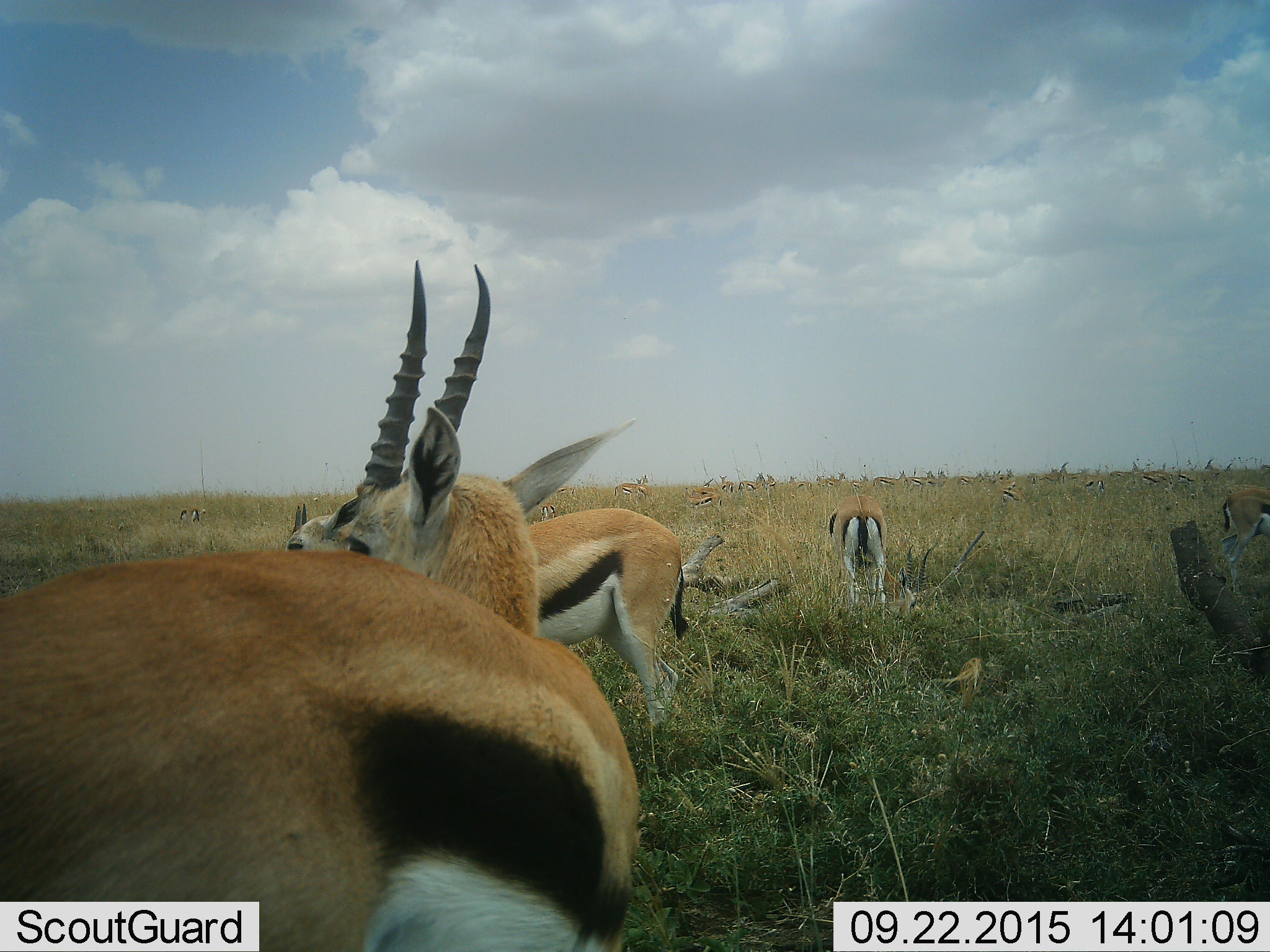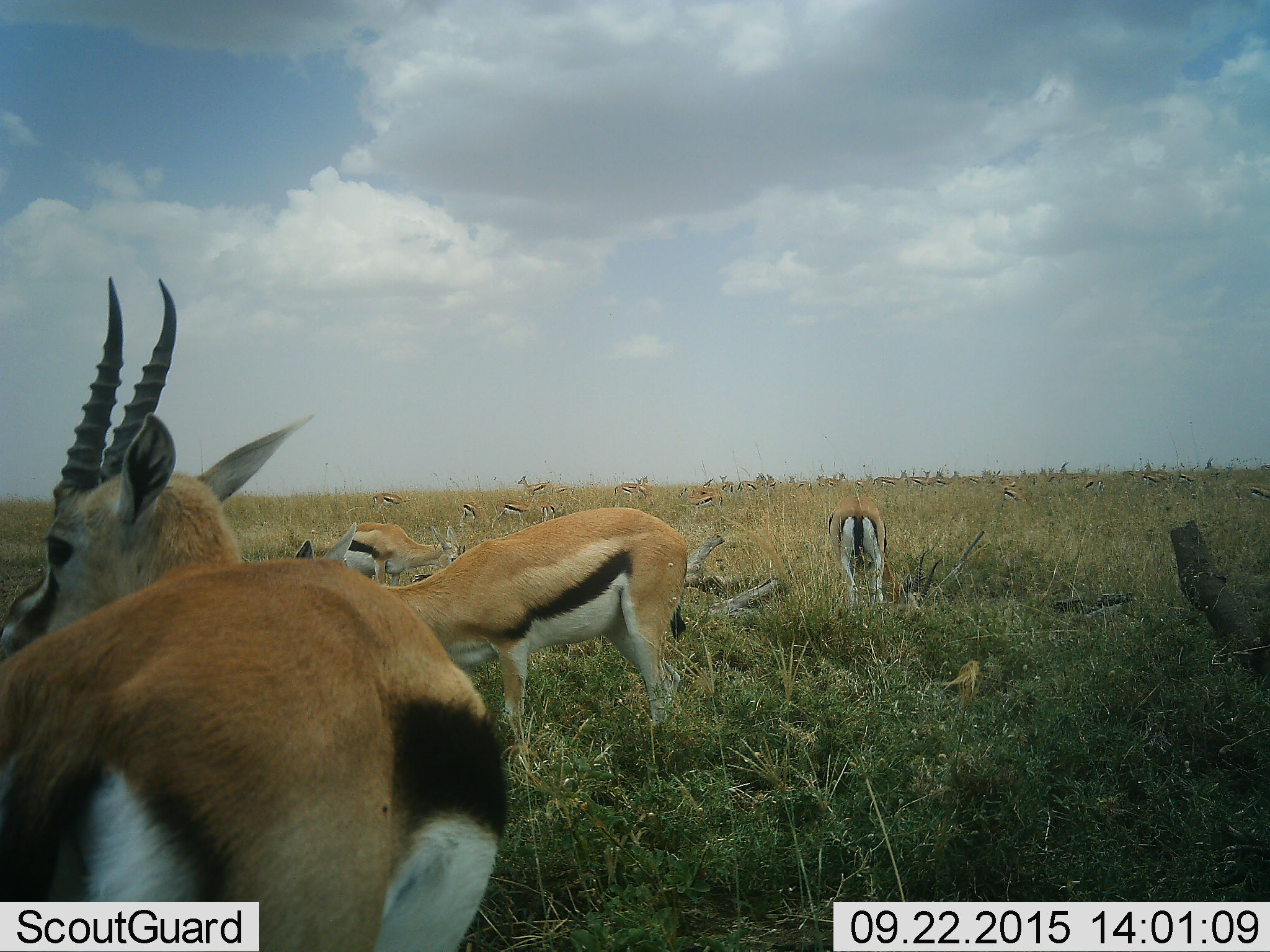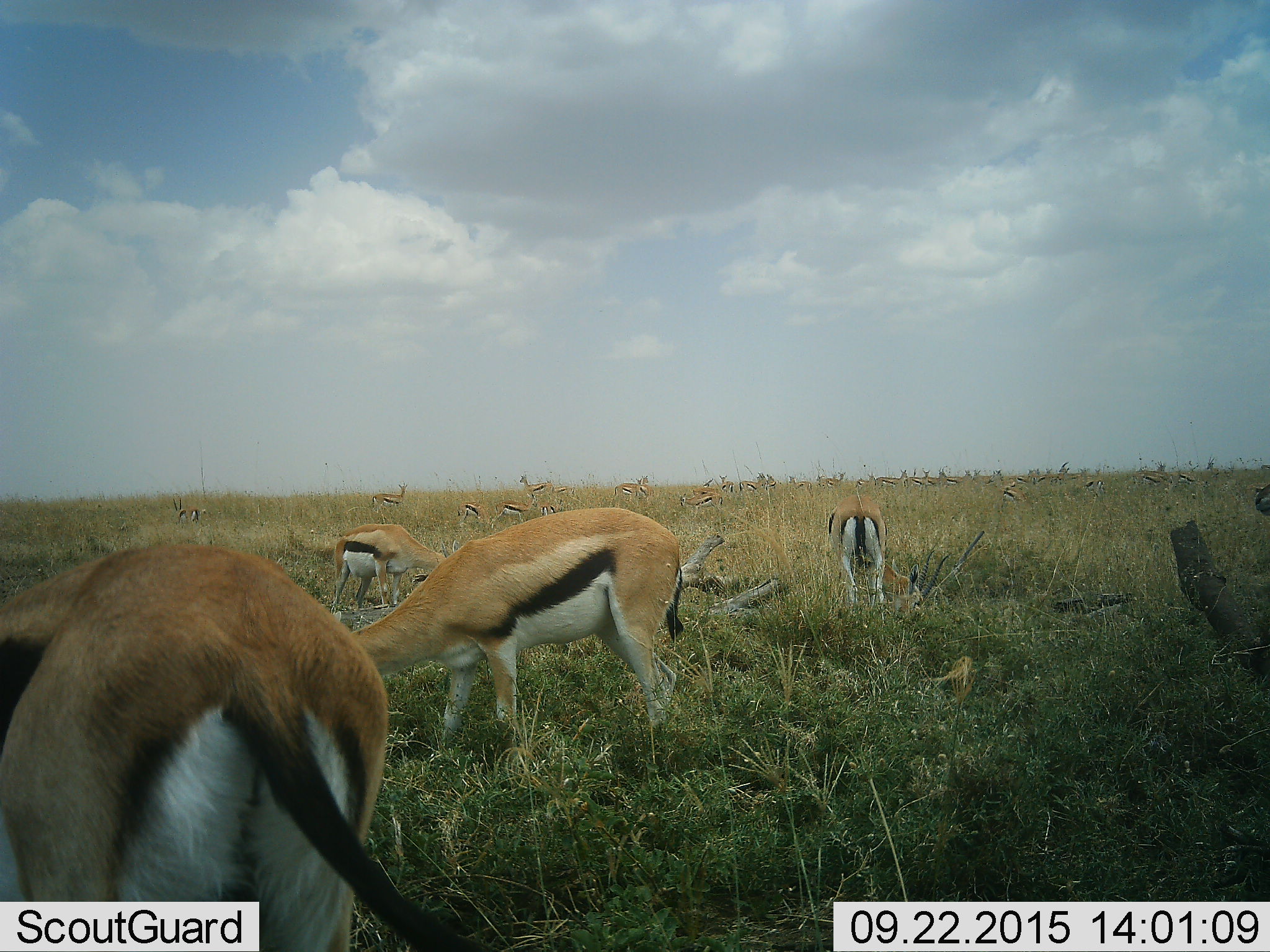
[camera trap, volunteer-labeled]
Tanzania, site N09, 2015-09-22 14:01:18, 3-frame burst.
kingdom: Animalia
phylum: Chordata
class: Mammalia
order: Artiodactyla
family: Bovidae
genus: Eudorcas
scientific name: Eudorcas thomsonii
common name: thomson's gazelle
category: gazellethomsons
Gazellethomsons (thomson's gazelle) (Eudorcas thomsonii), count 4. Behavior (volunteer vote fractions): standing 80%, resting 0%, moving 0%, interacting 0%. Young present (vote fraction): 0%. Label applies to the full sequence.